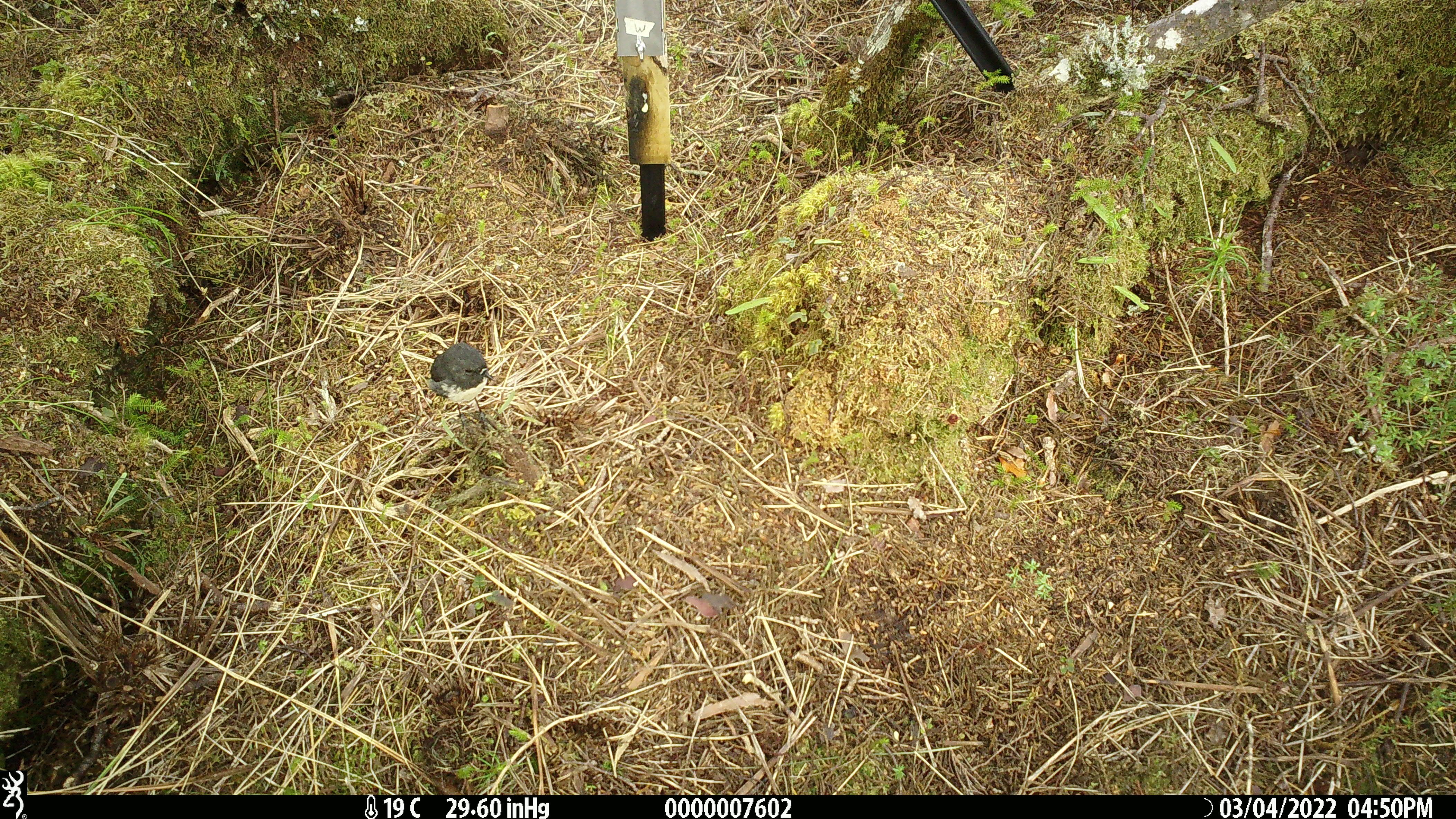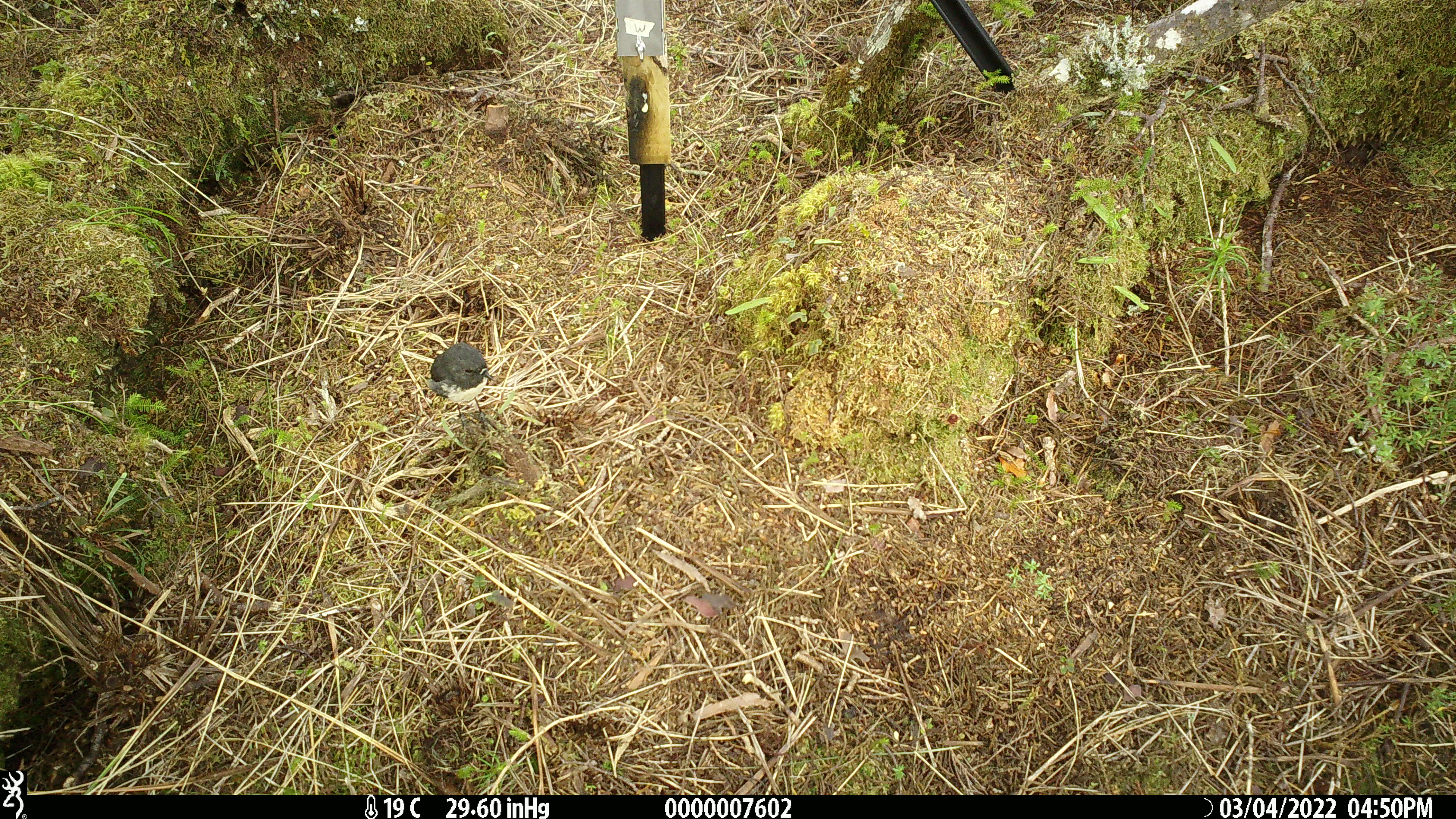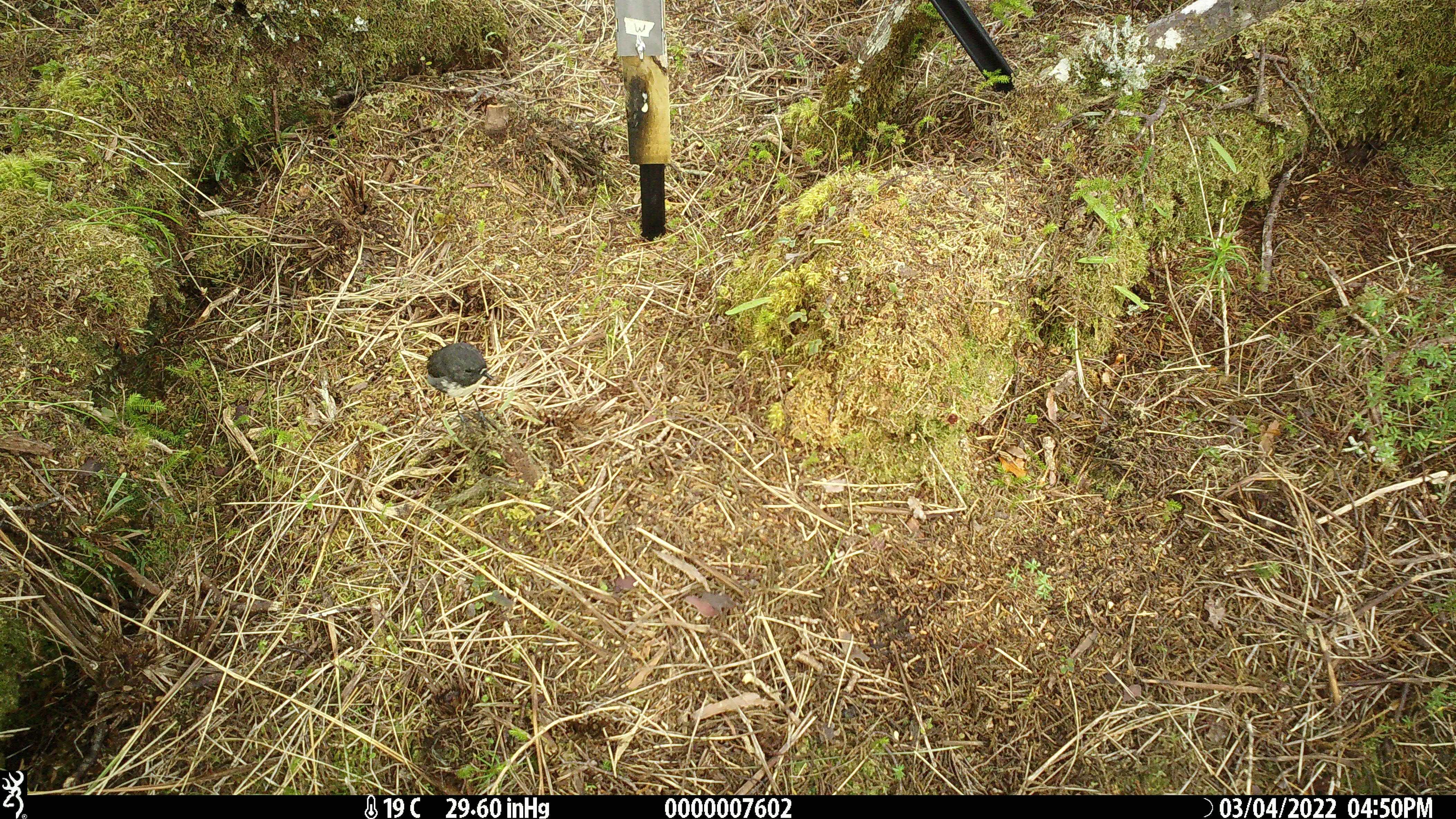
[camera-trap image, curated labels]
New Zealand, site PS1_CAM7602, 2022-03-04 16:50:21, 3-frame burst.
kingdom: Animalia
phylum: Chordata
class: Aves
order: Passeriformes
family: Petroicidae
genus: Petroica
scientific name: Petroica australis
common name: new zealand robin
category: robin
Robin (new zealand robin) (Petroica australis).